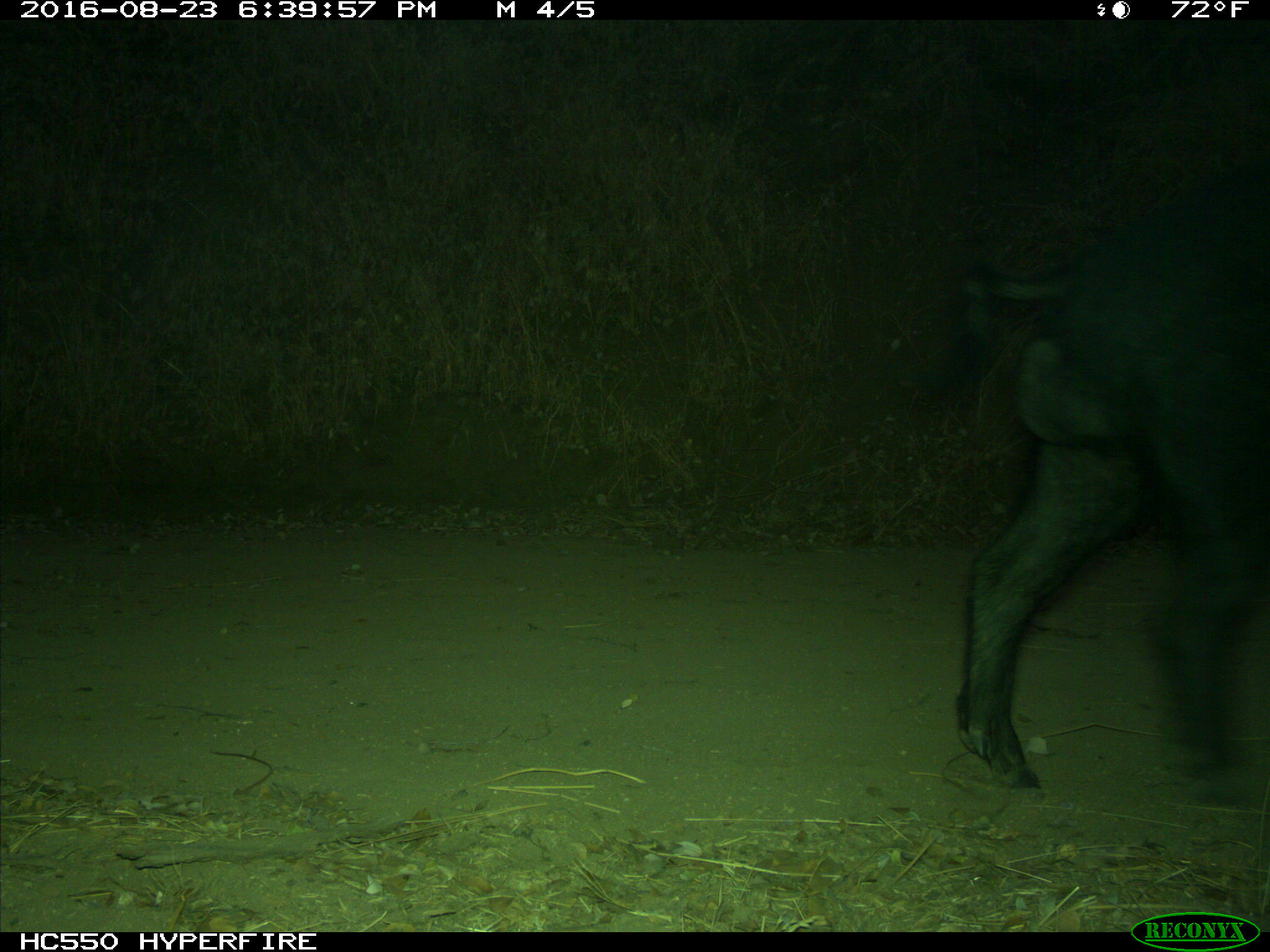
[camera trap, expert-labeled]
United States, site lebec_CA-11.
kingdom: Animalia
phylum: Chordata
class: Mammalia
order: Artiodactyla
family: Suidae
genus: Sus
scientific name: Sus scrofa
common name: wild boar